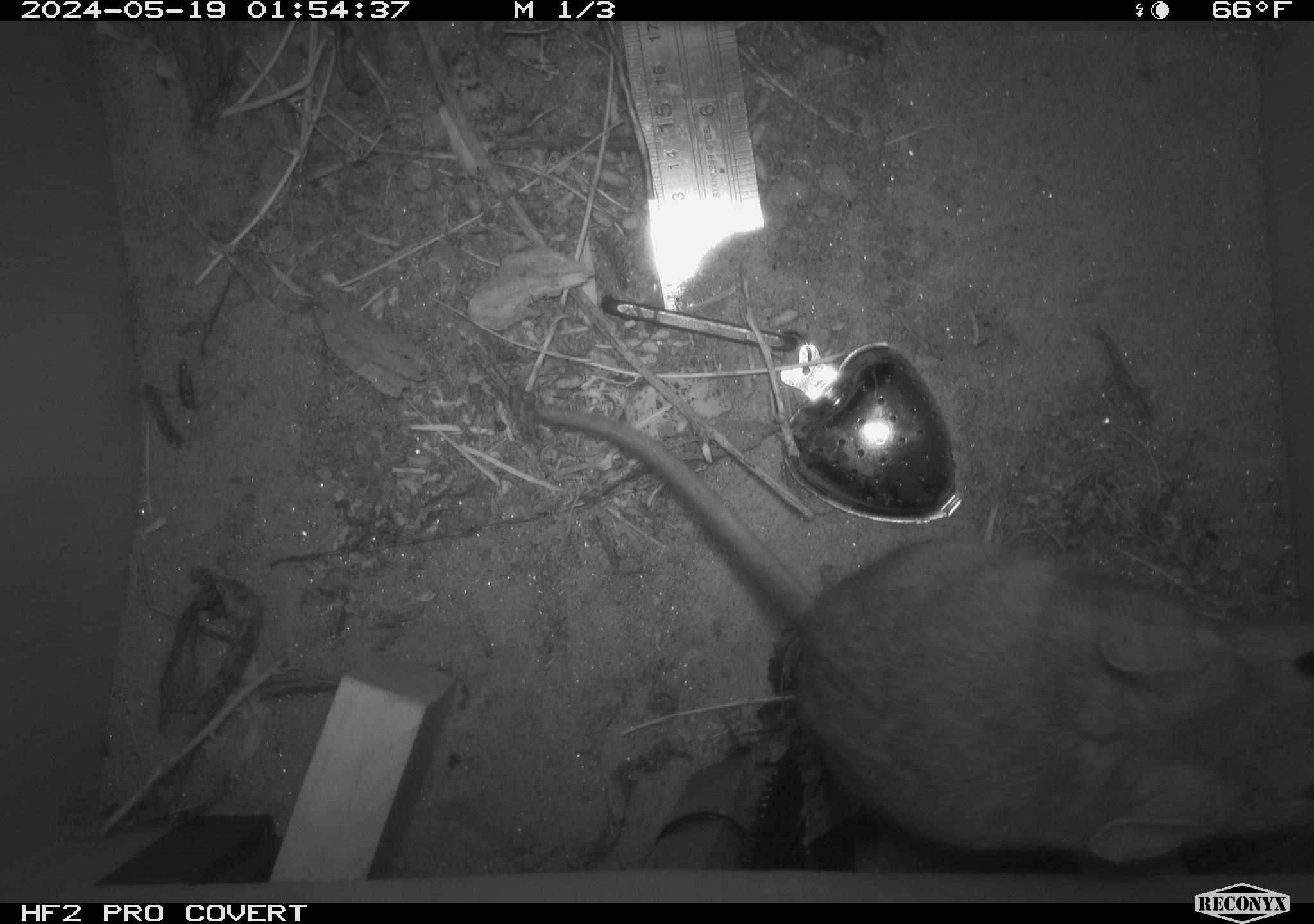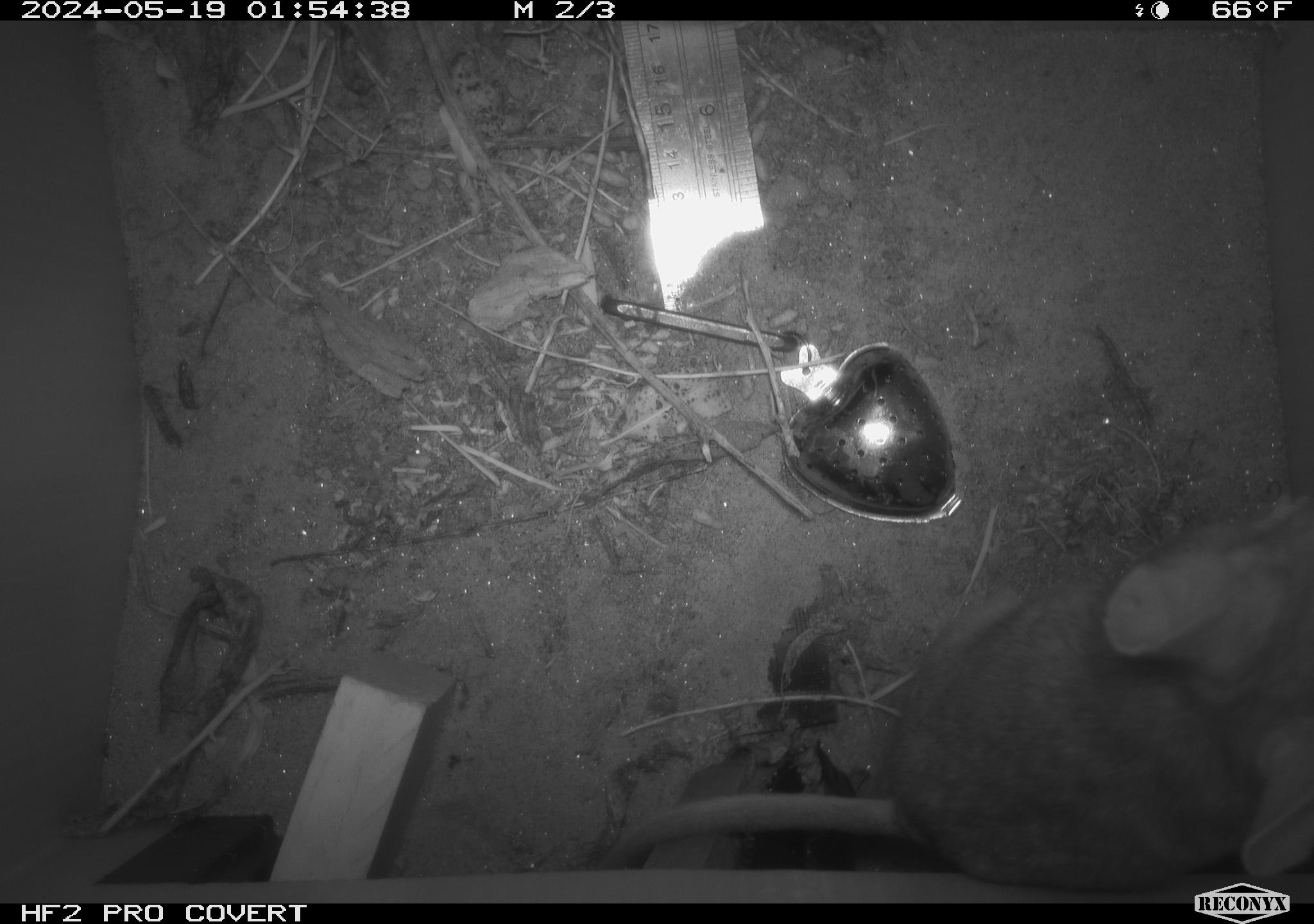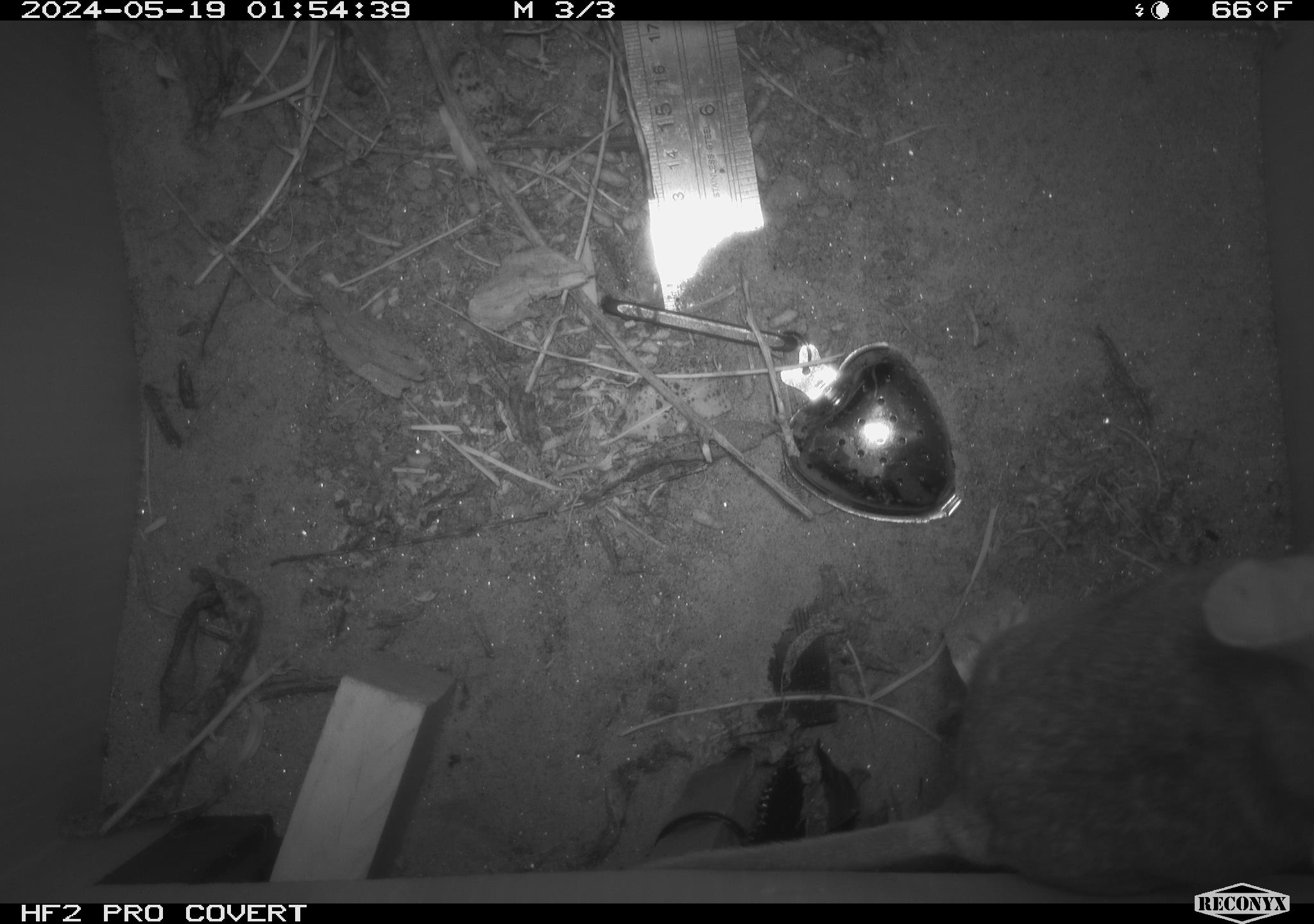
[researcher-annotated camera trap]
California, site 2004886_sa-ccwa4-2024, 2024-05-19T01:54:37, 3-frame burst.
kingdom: Animalia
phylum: Chordata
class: Mammalia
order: Rodentia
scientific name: Rodentia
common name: woodrat or rat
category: woodrat or rat species